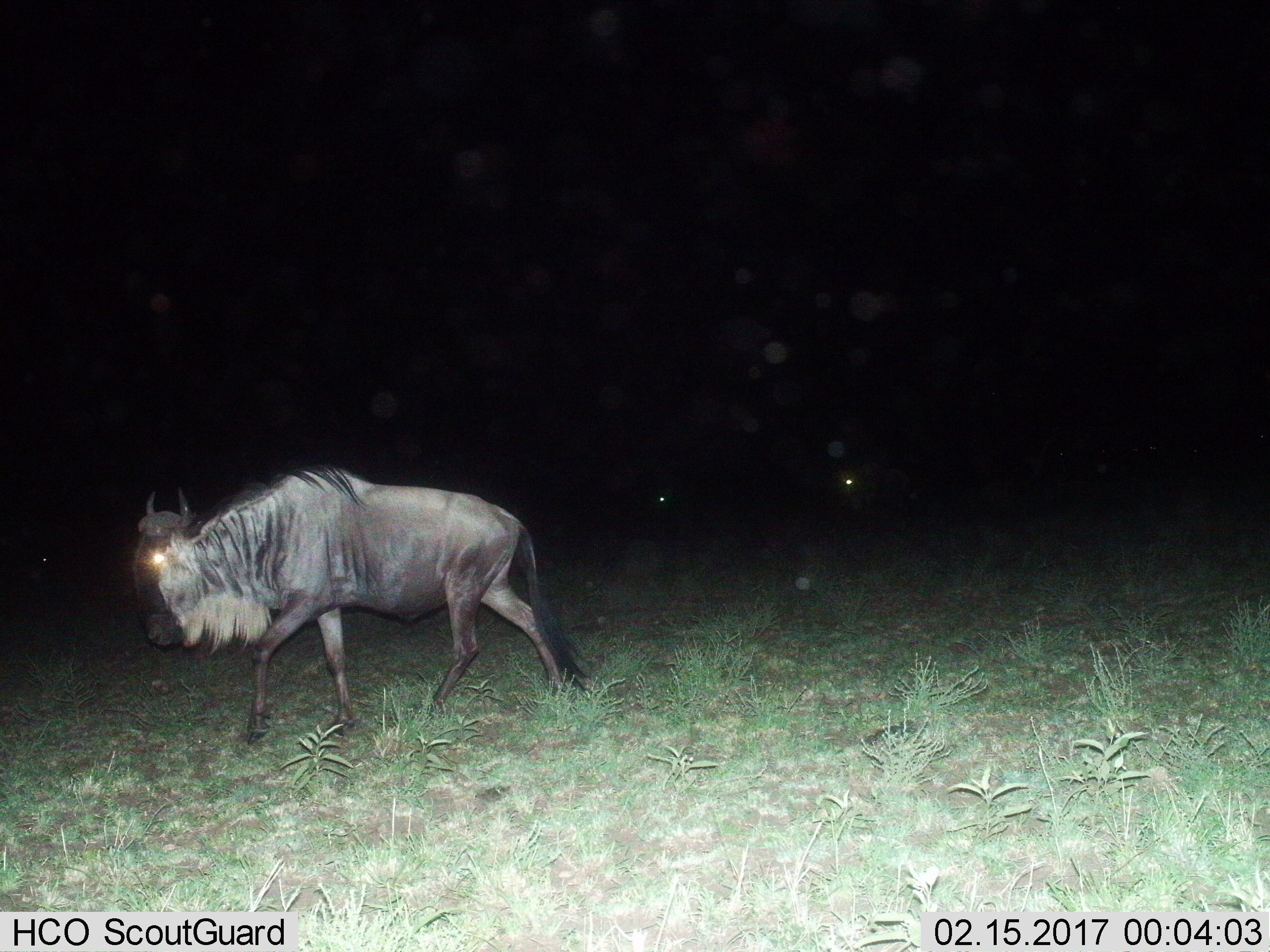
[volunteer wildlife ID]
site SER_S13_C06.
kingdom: Animalia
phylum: Chordata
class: Mammalia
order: Artiodactyla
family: Bovidae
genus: Connochaetes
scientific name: Connochaetes taurinus taurinus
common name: blue wildebeest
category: wildebeestblue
Wildebeestblue (blue wildebeest) (Connochaetes taurinus taurinus), count 3. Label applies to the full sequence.